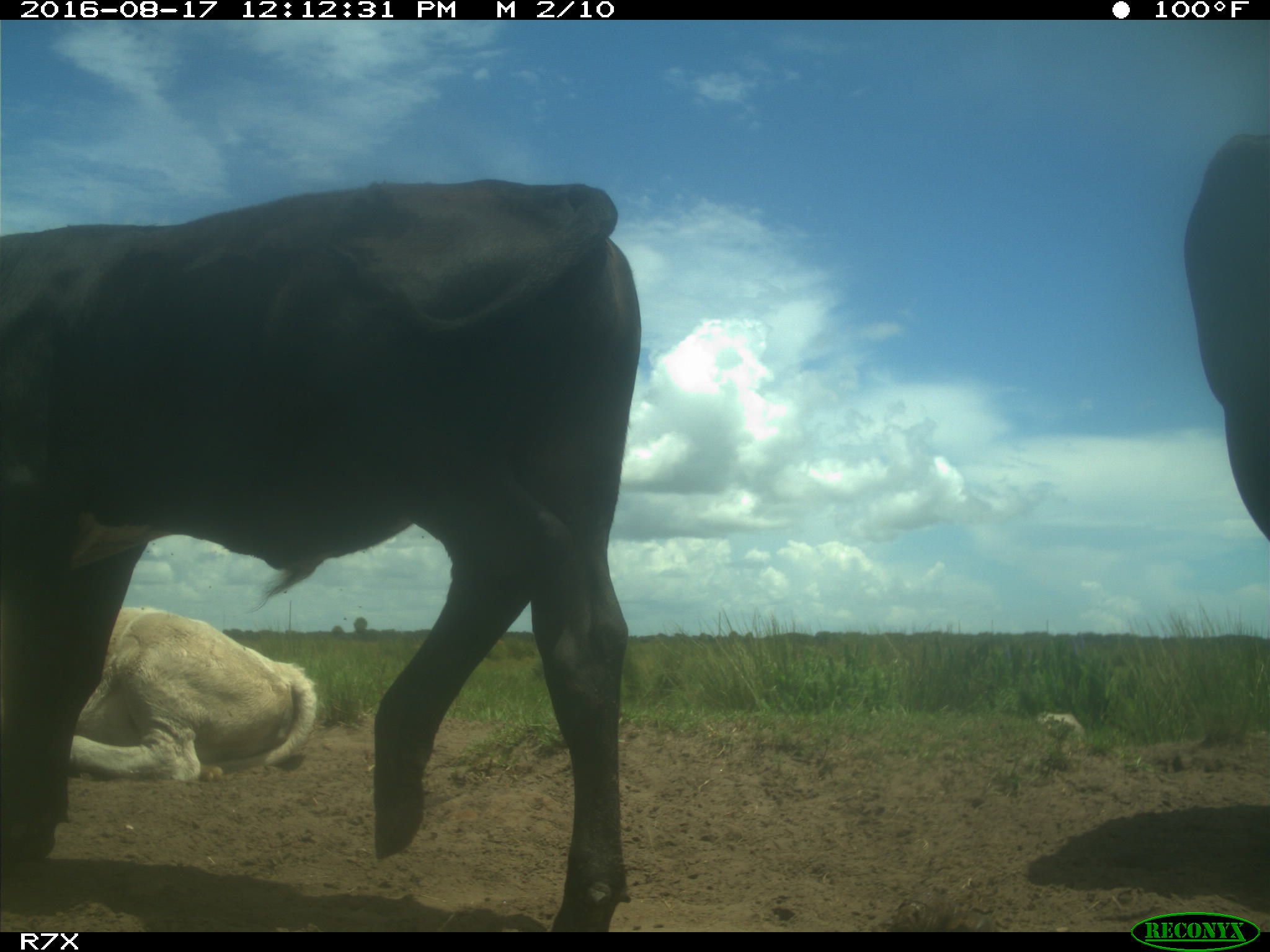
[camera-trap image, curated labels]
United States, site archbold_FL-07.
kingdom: Animalia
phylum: Chordata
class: Mammalia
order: Artiodactyla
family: Bovidae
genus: Bos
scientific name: Bos taurus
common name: domestic cow